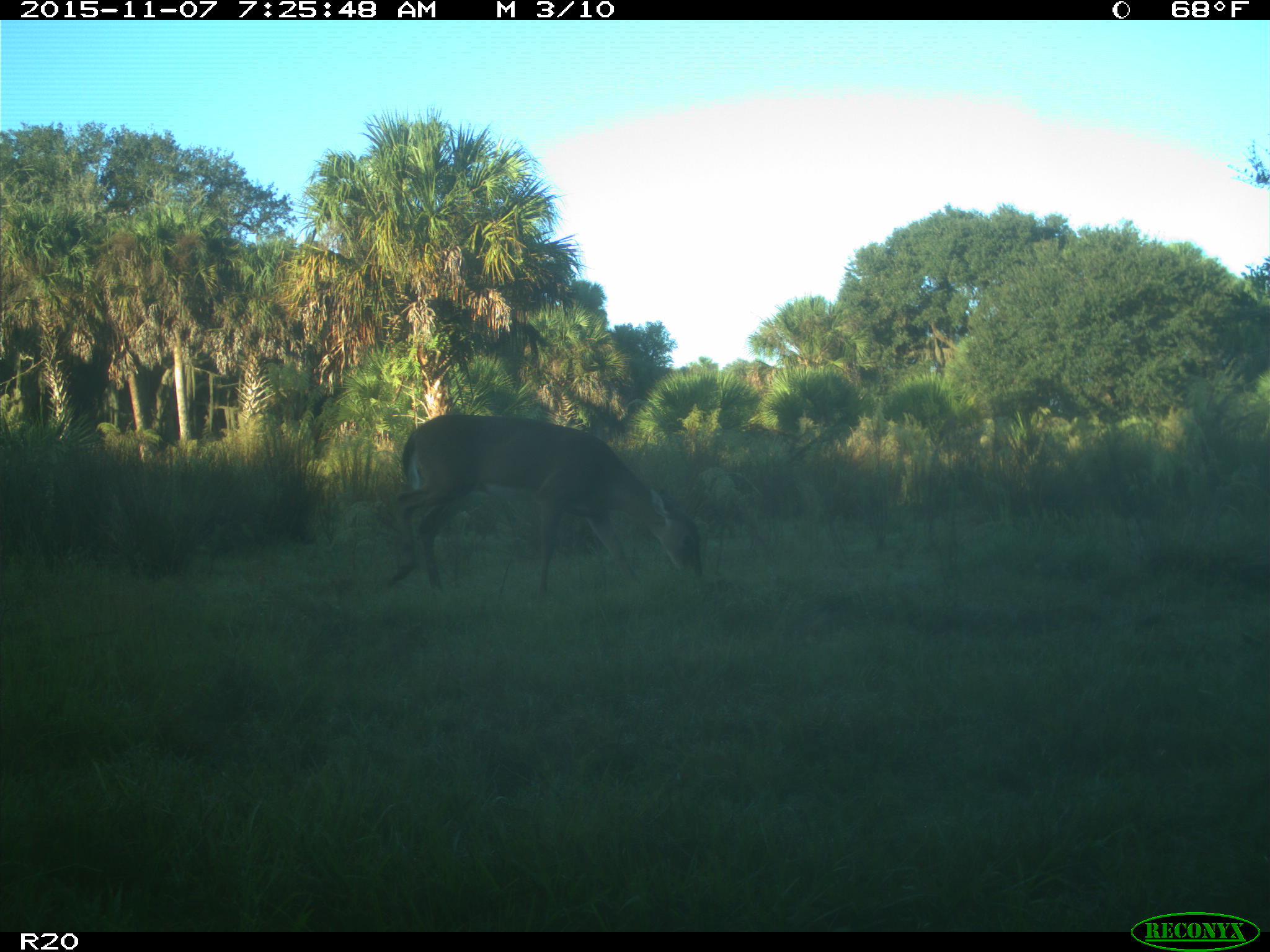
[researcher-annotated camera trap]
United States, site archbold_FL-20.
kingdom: Animalia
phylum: Chordata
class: Mammalia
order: Artiodactyla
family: Cervidae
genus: Odocoileus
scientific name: Odocoileus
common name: deer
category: unidentified deer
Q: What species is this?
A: Unidentified deer (deer) (Odocoileus).